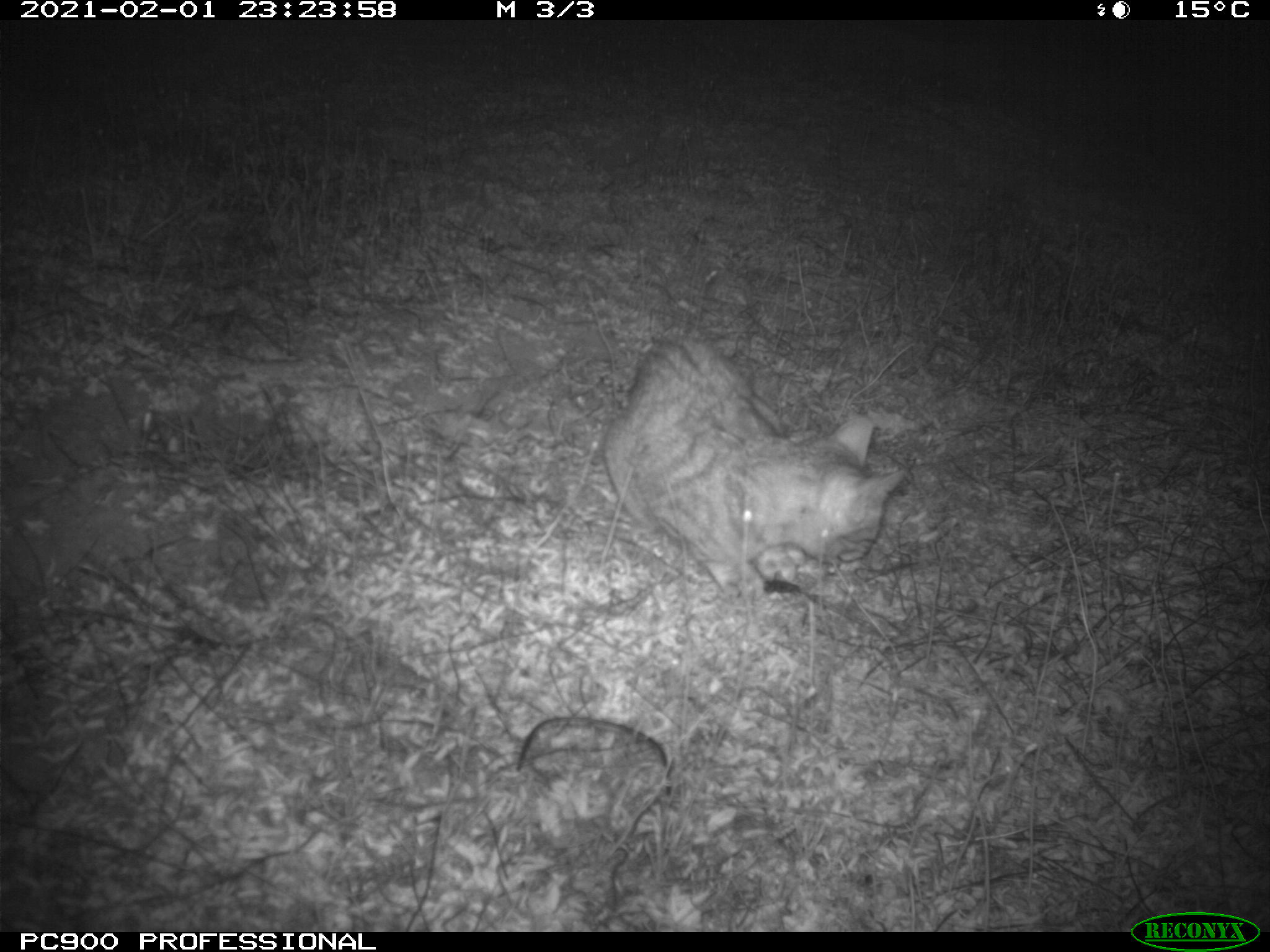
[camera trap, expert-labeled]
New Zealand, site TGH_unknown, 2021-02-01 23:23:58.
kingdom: Animalia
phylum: Chordata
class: Mammalia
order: Carnivora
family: Felidae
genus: Felis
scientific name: Felis catus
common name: domestic cat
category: cat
Cat (domestic cat) (Felis catus).